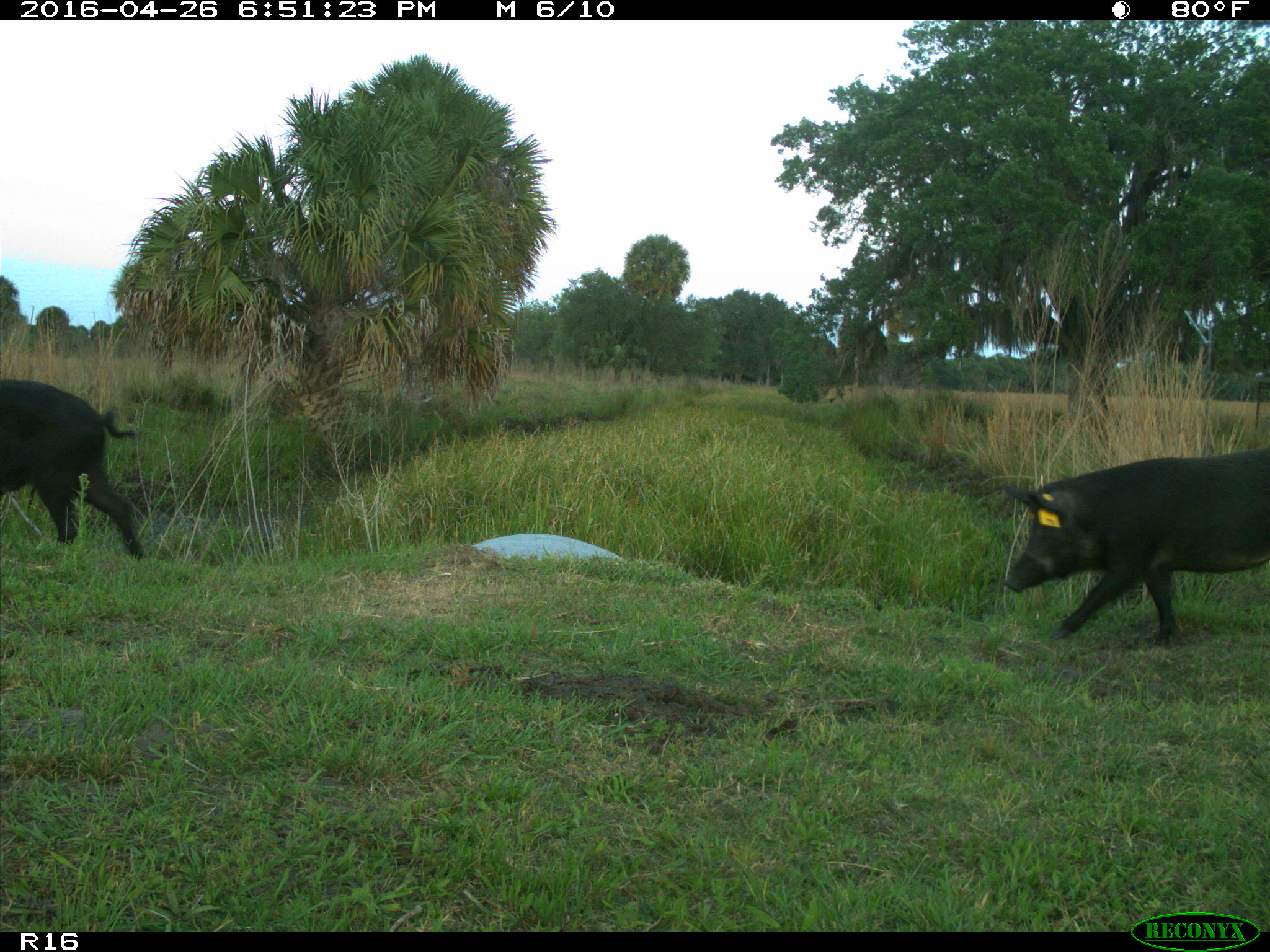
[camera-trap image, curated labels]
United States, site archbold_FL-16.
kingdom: Animalia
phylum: Chordata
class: Mammalia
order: Artiodactyla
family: Suidae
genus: Sus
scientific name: Sus scrofa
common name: wild boar